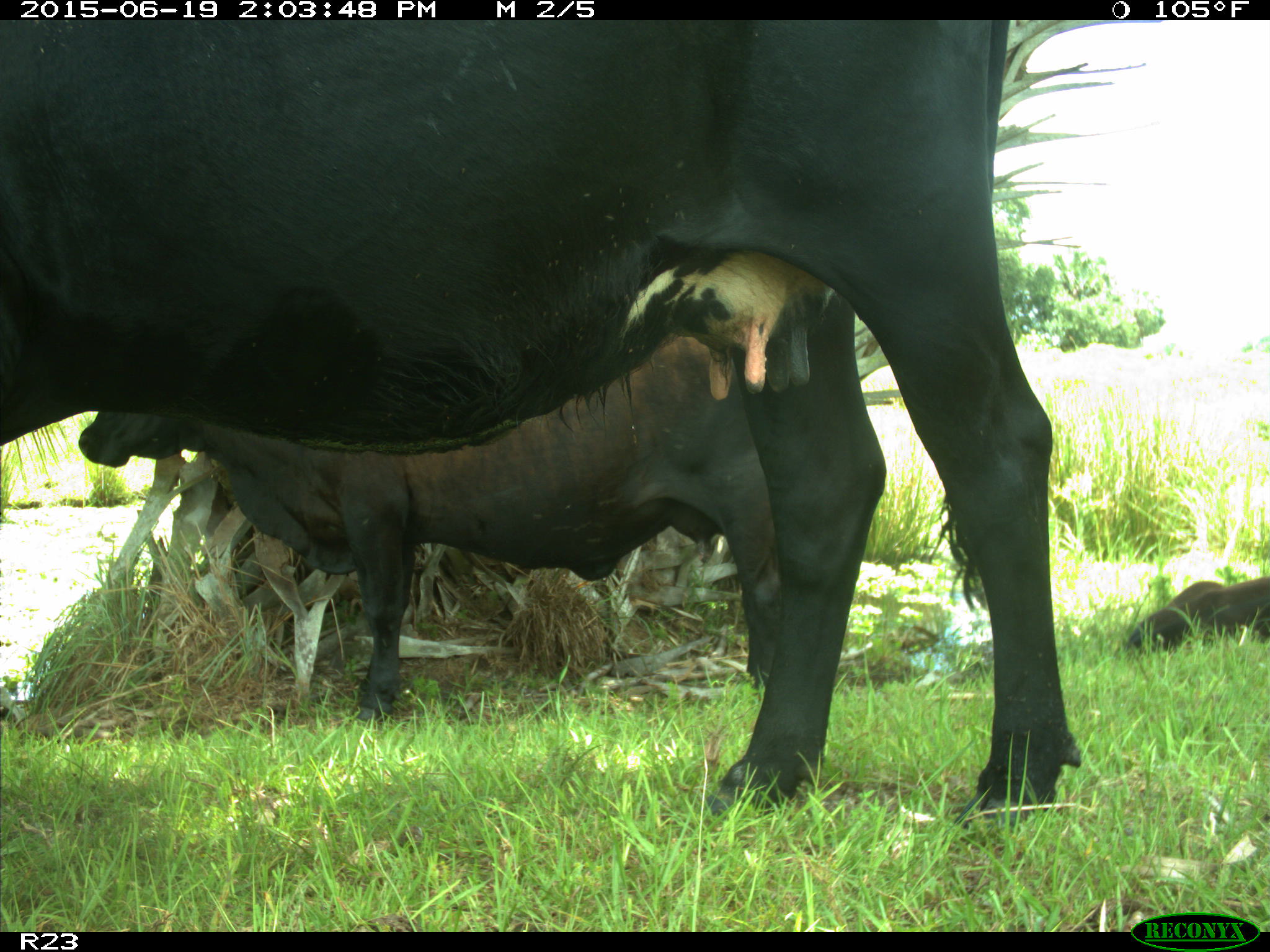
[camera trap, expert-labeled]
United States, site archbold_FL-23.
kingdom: Animalia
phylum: Chordata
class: Aves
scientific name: Aves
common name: birds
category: unidentified bird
Unidentified bird (birds) (Aves).